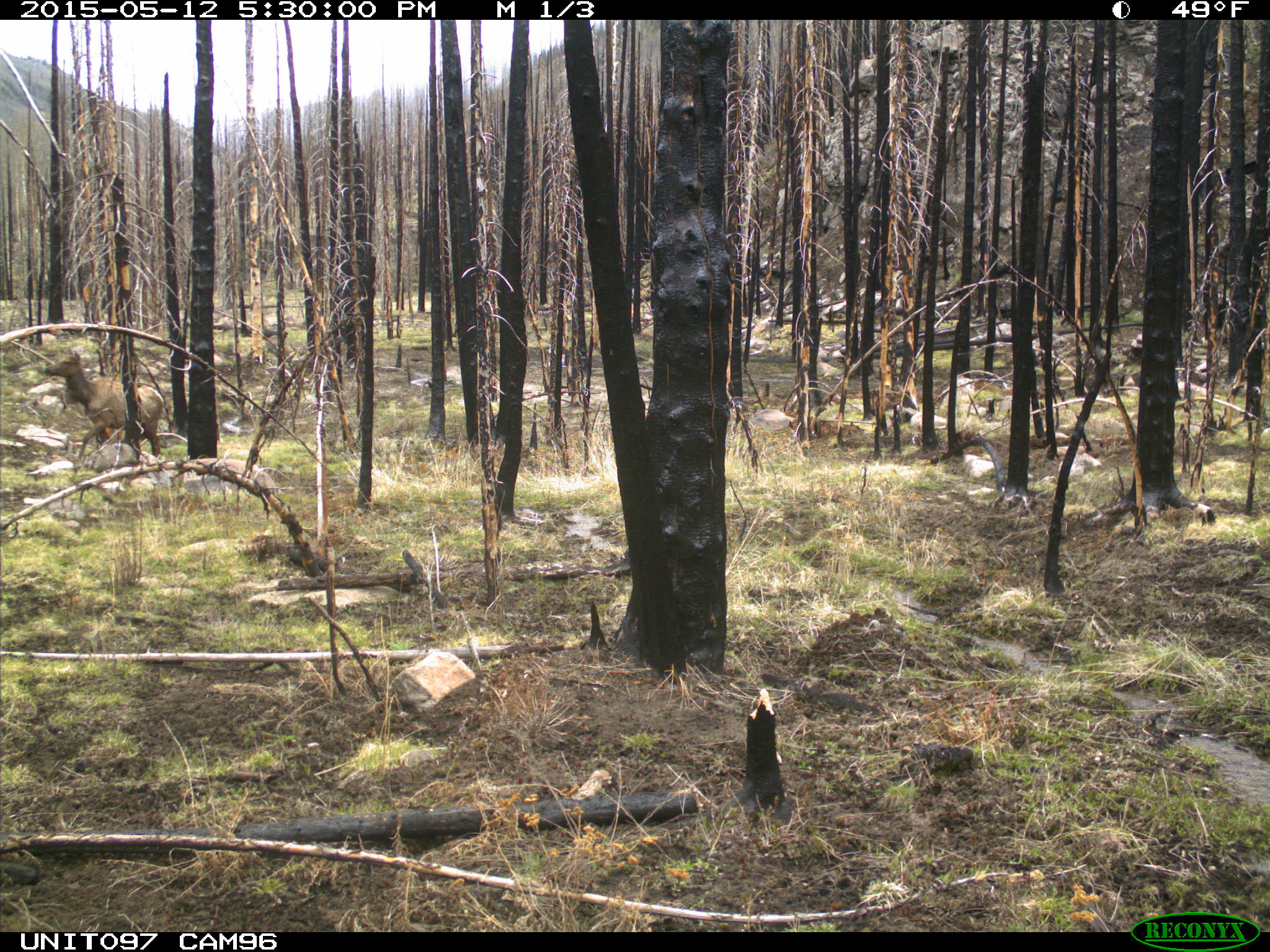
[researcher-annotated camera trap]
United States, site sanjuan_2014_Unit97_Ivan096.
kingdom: Animalia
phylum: Chordata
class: Mammalia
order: Artiodactyla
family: Cervidae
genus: Cervus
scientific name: Cervus elaphus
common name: red deer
Cervus elaphus (red deer).